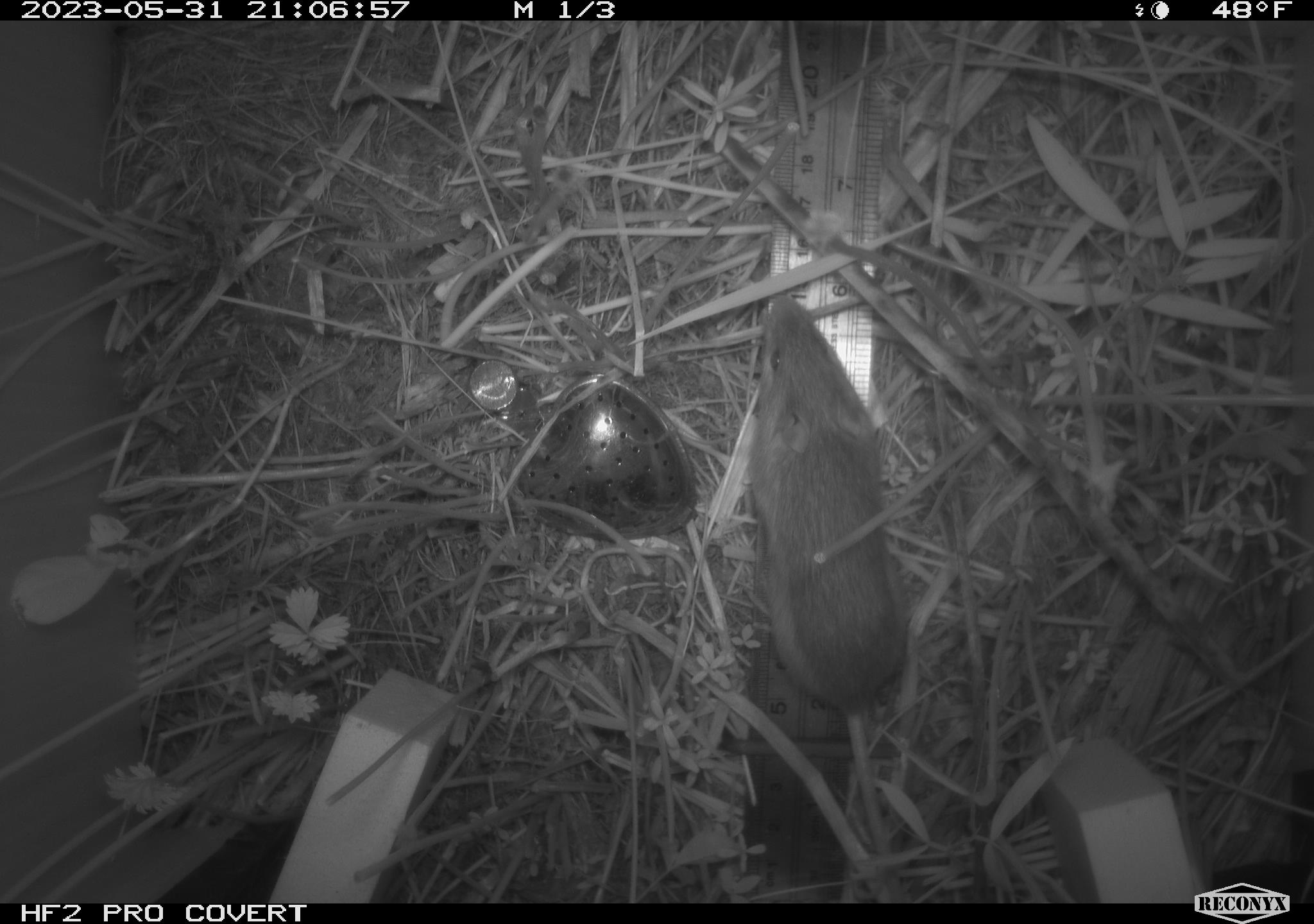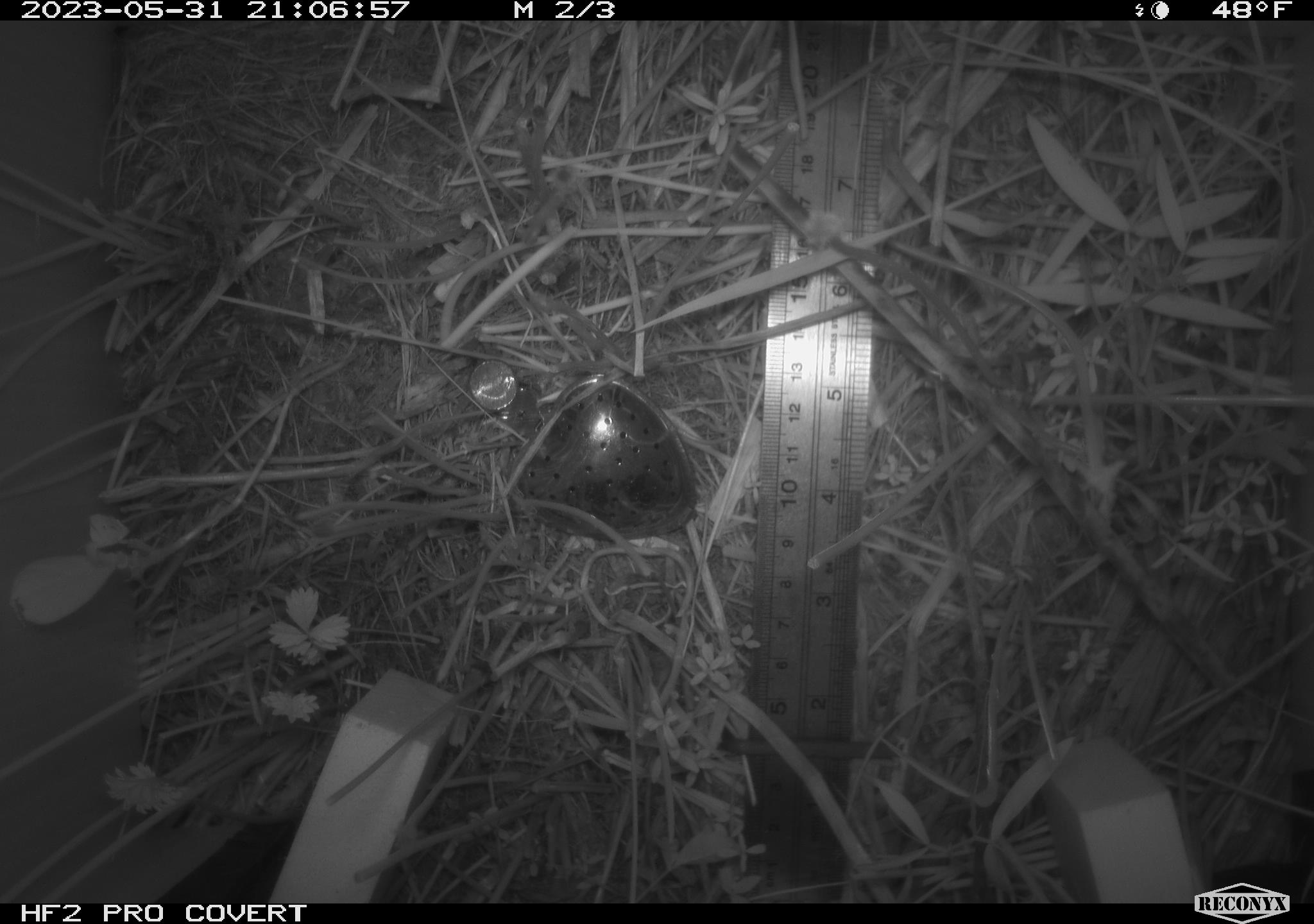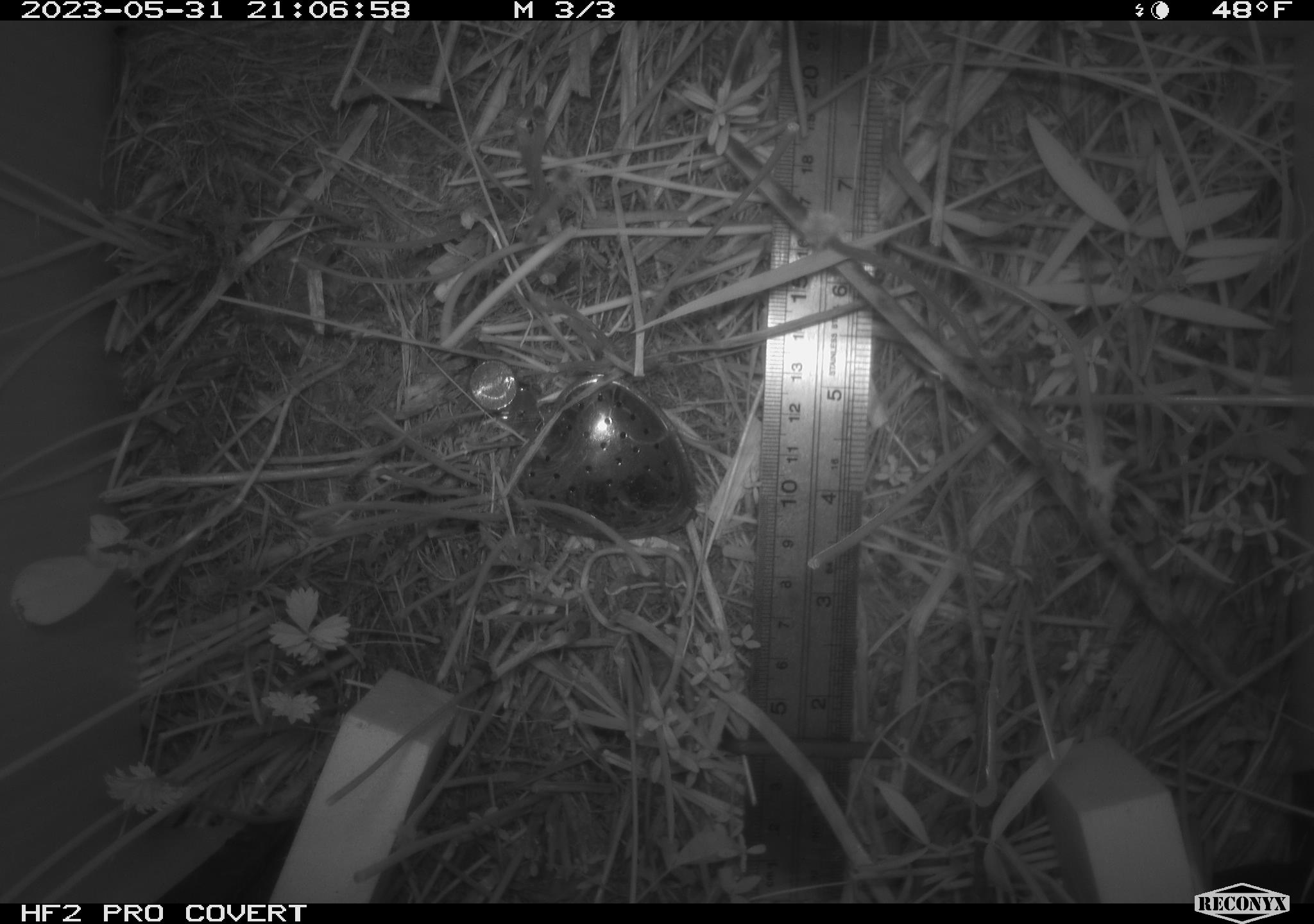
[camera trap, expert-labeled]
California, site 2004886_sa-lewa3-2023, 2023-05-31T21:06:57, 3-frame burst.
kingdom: Animalia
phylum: Chordata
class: Mammalia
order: Rodentia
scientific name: Rodentia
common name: mouse species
Mouse species (Rodentia).